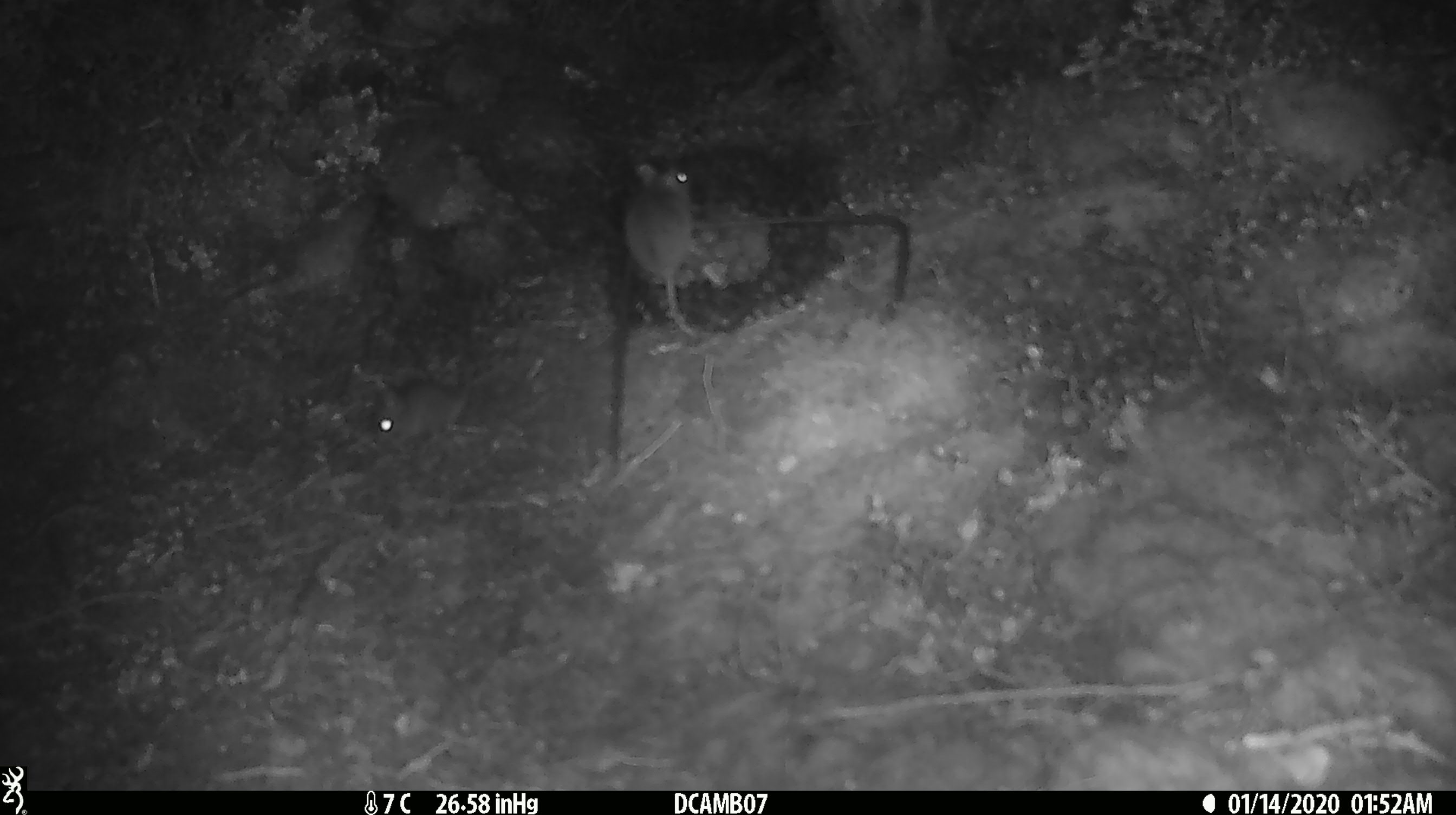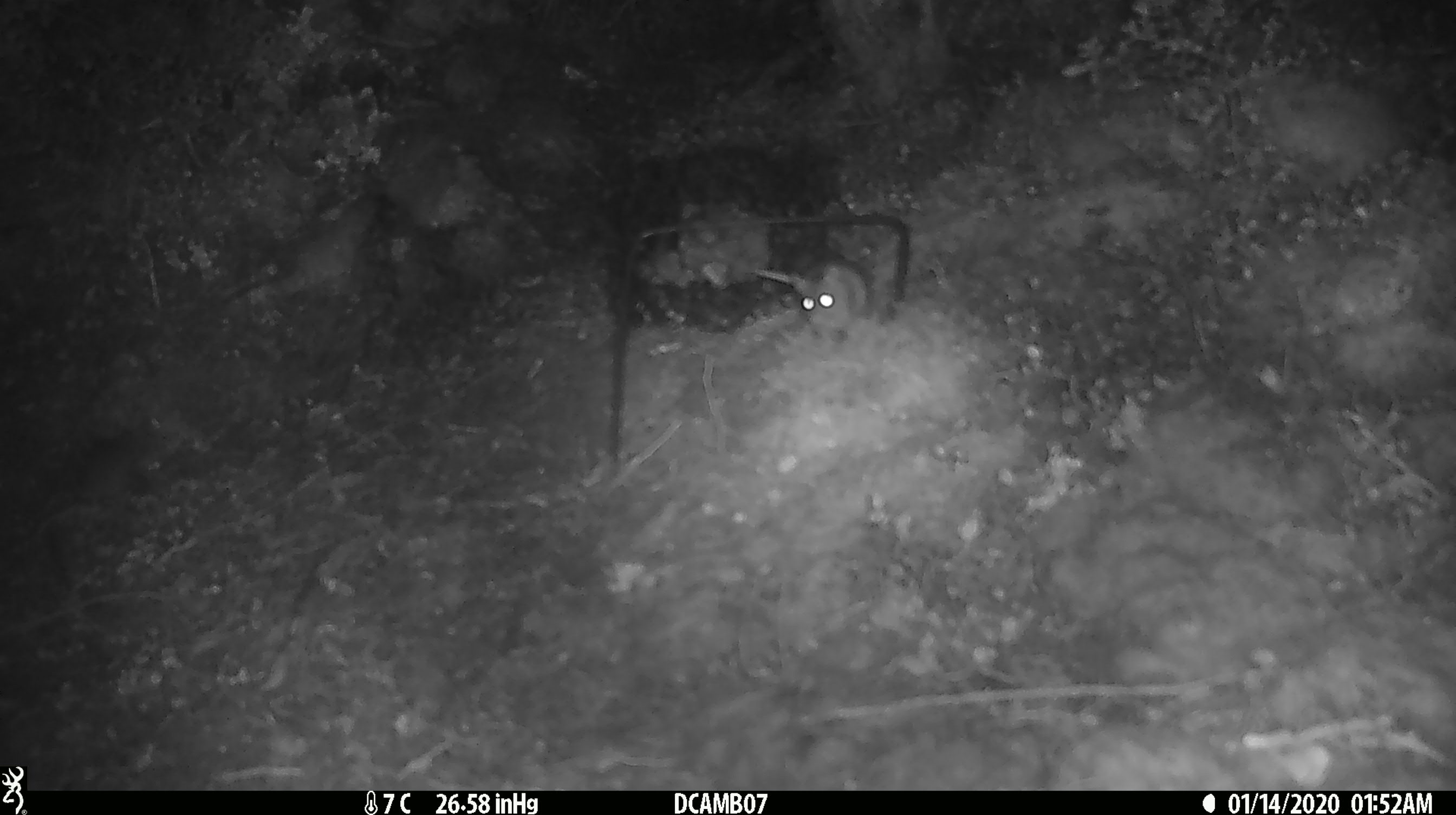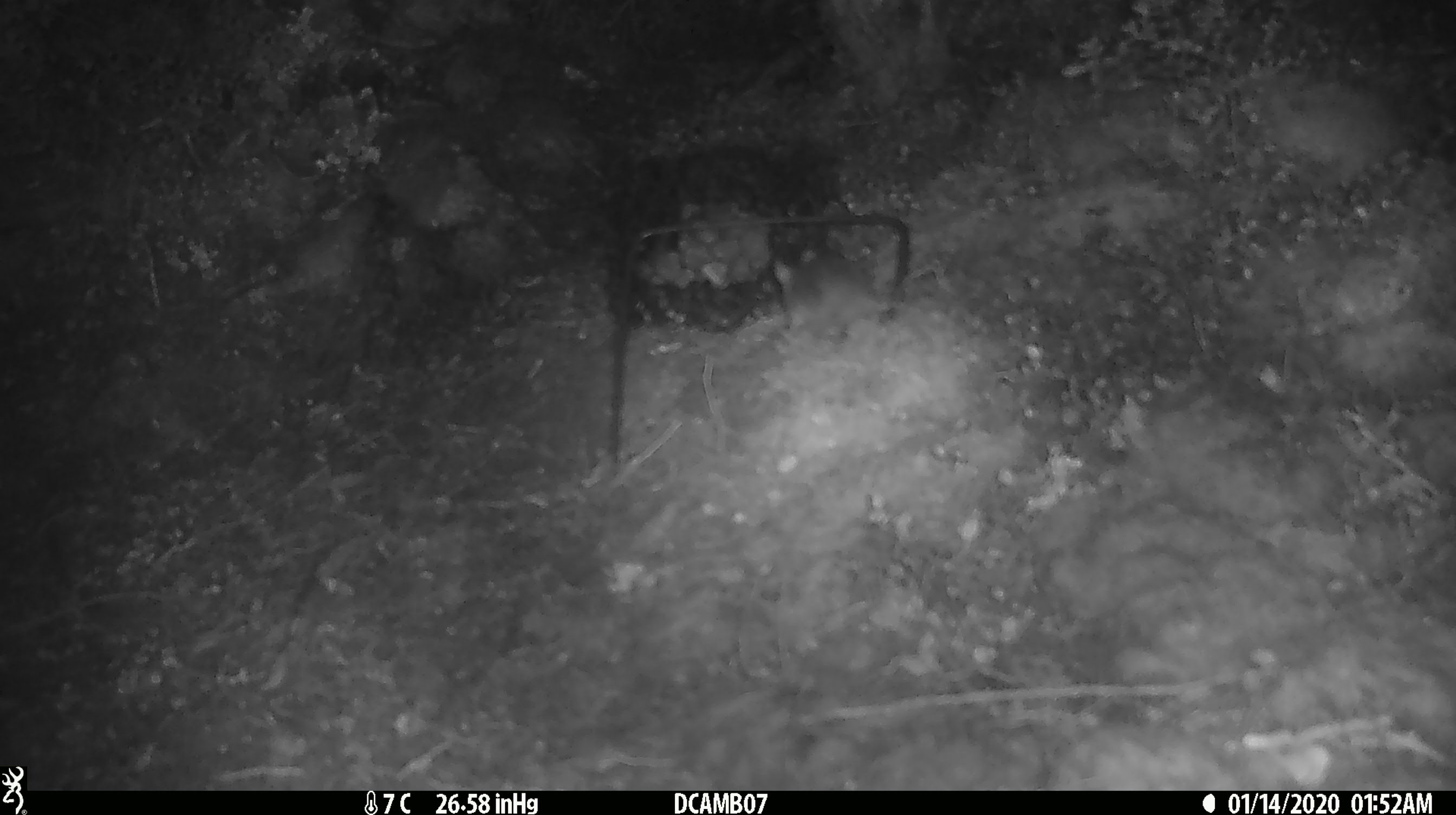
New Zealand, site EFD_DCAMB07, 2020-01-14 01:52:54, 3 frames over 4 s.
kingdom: Animalia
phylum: Chordata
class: Mammalia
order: Rodentia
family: Muridae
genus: Mus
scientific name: Mus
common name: mouse